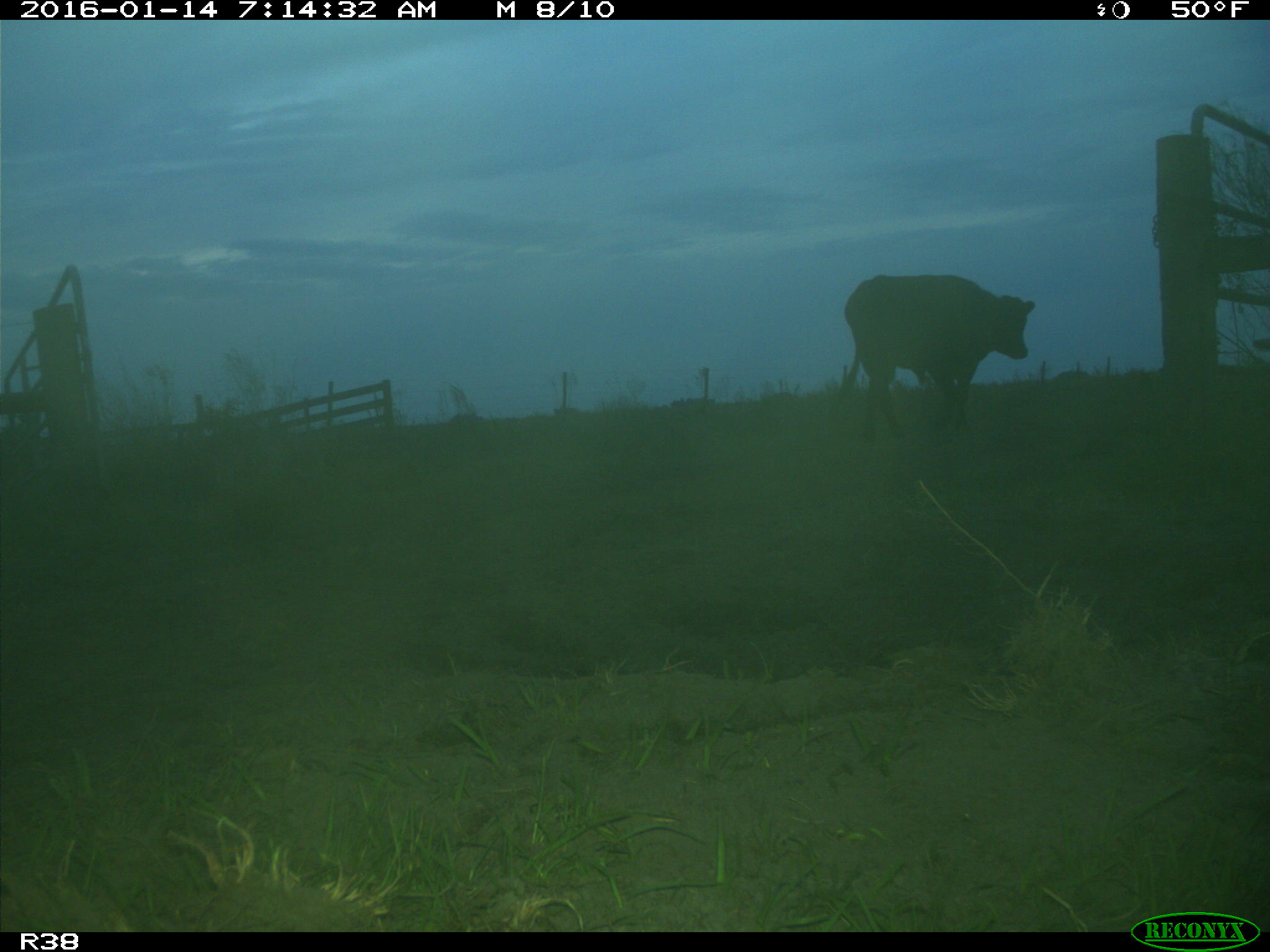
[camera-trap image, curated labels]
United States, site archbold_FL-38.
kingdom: Animalia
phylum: Chordata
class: Mammalia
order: Artiodactyla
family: Bovidae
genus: Bos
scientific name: Bos taurus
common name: domestic cow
Bos taurus (domestic cow).